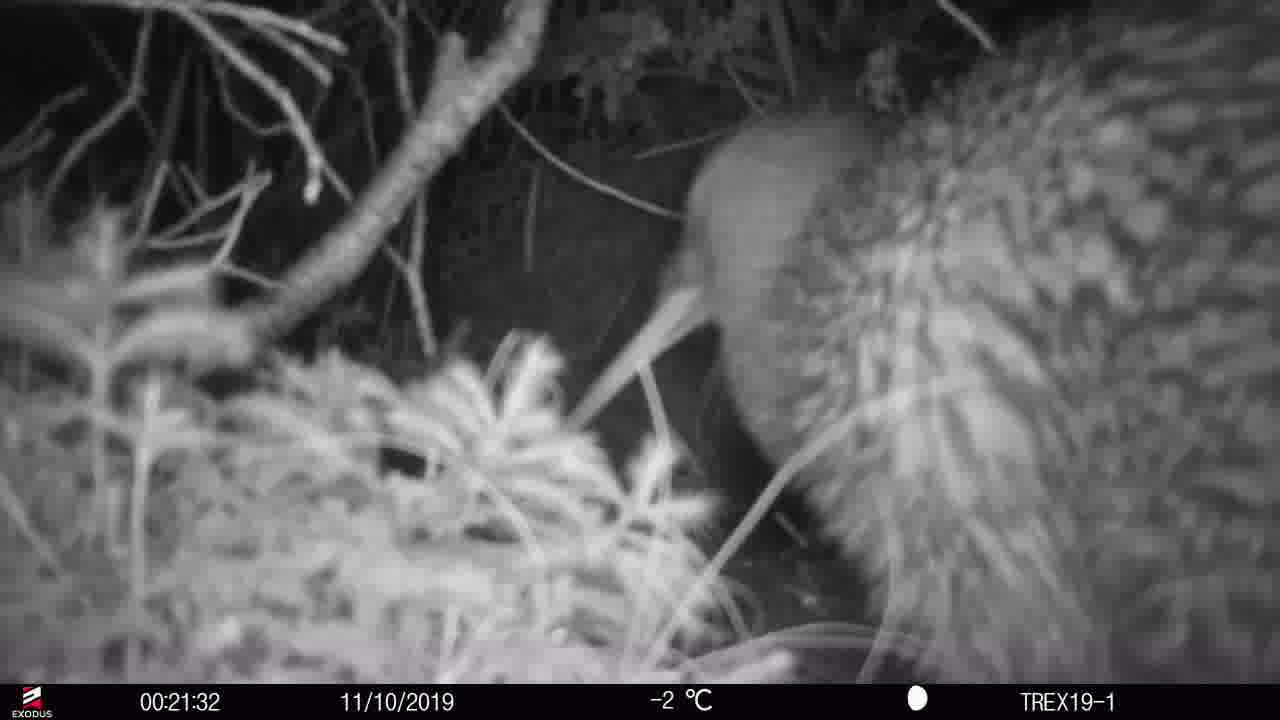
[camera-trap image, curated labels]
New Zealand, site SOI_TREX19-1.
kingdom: Animalia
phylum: Chordata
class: Aves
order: Apterygiformes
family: Apterygidae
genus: Apteryx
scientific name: Apteryx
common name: kiwi